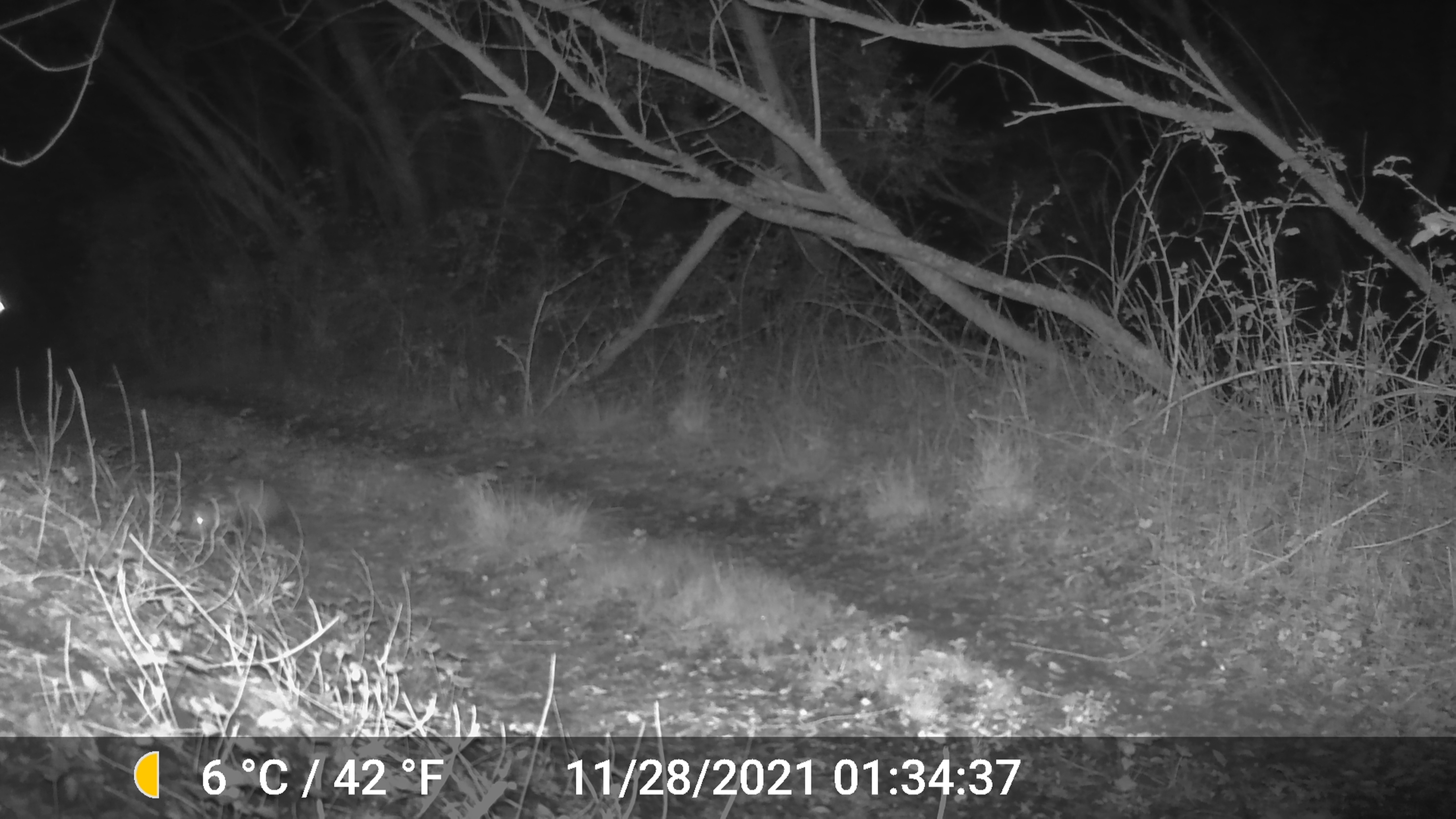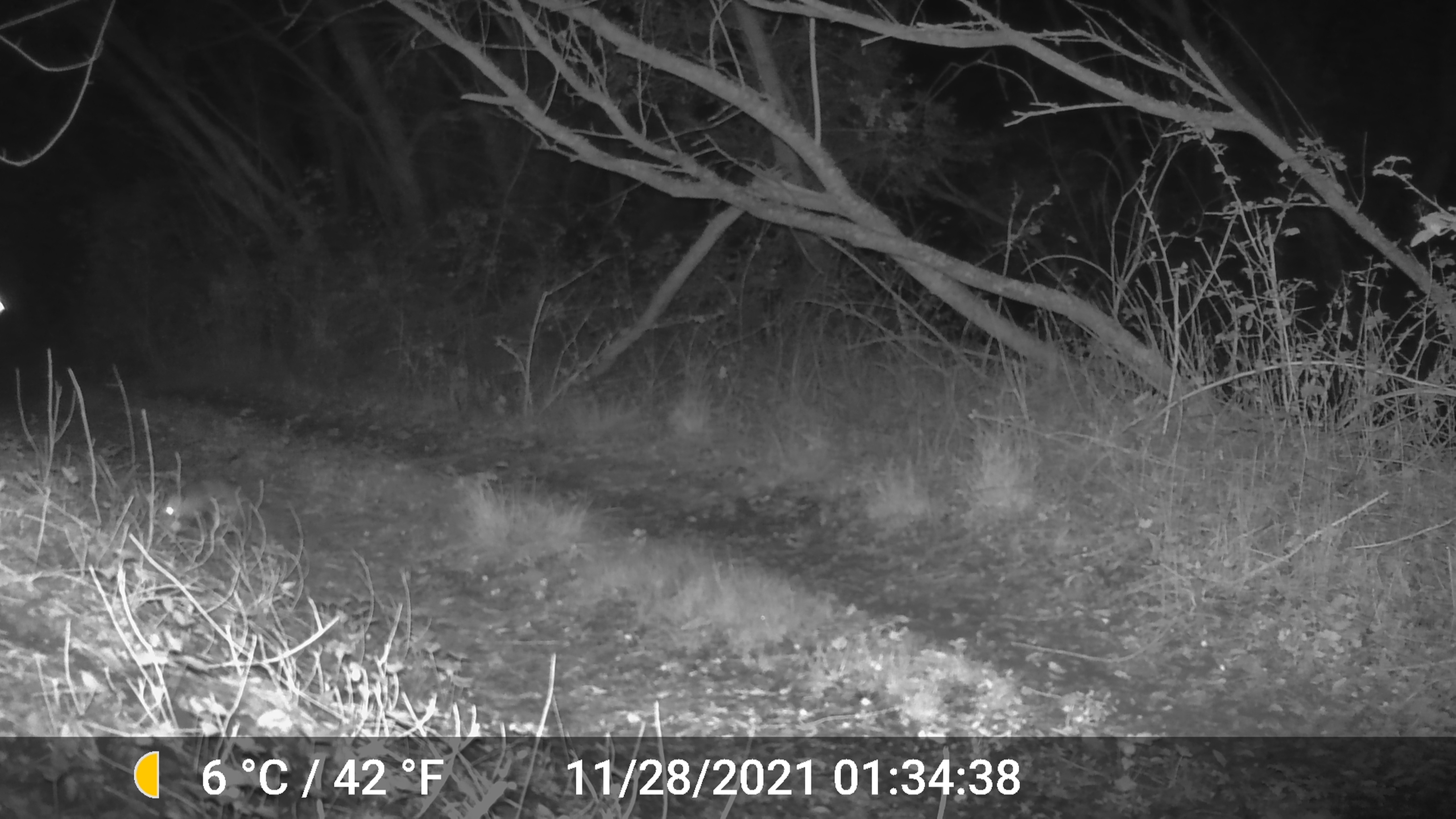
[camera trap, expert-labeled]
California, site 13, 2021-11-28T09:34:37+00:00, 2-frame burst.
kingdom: Animalia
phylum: Chordata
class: Mammalia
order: Didelphimorphia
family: Didelphidae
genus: Didelphis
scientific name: Didelphis virginiana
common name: virginia opossum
Virginia opossum (Didelphis virginiana).